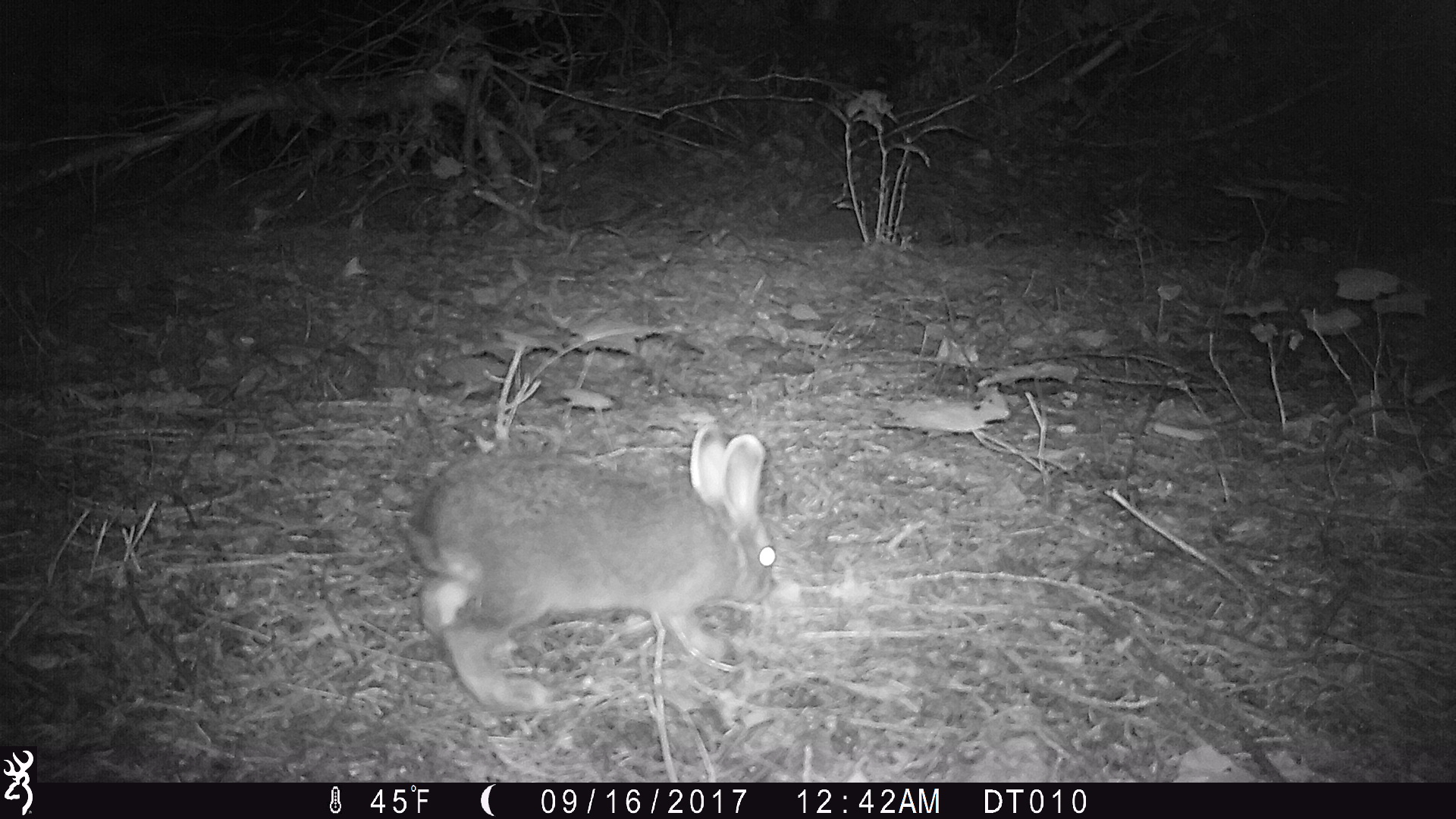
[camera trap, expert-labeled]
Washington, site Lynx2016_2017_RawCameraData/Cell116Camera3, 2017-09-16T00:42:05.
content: unidentified animal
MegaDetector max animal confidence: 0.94